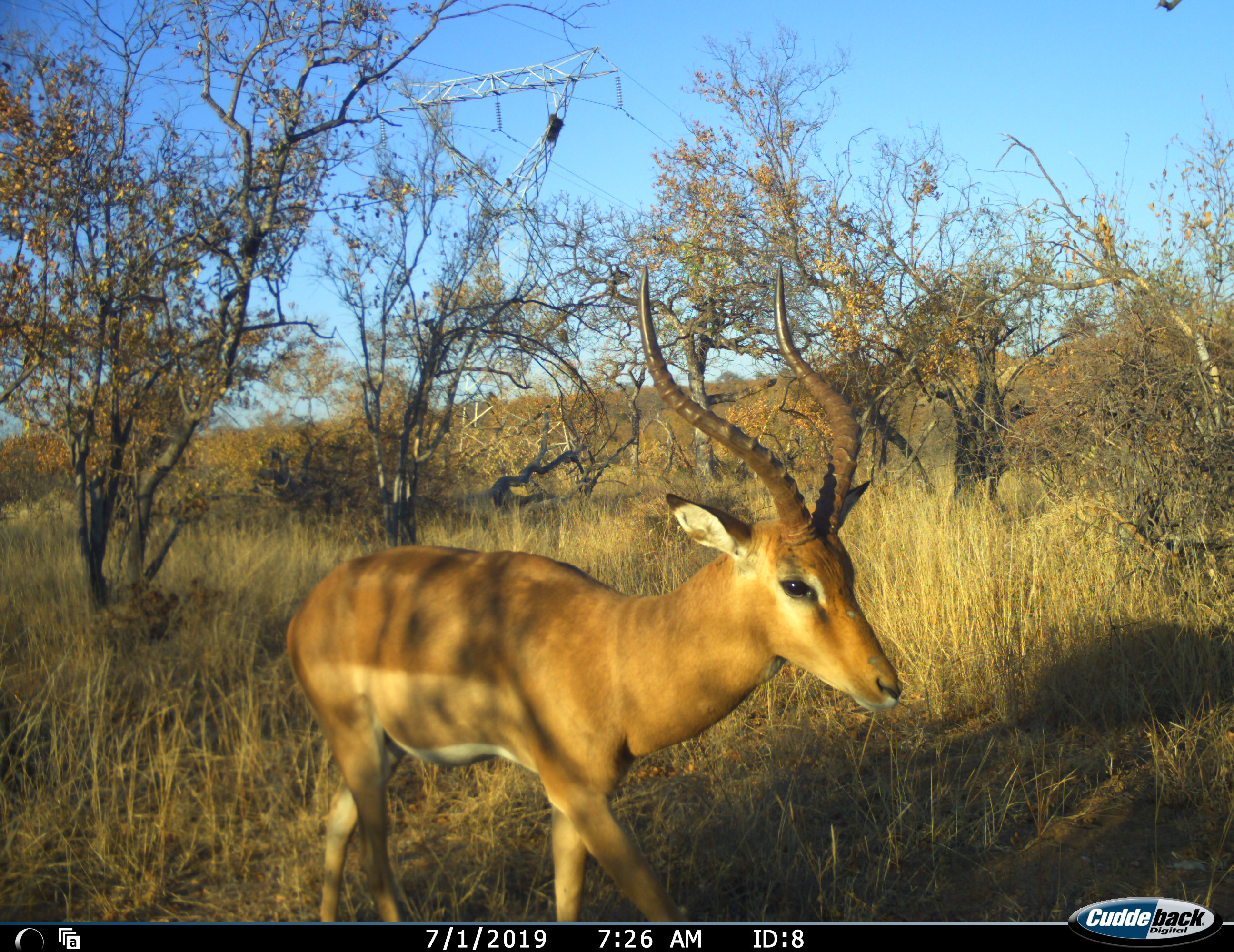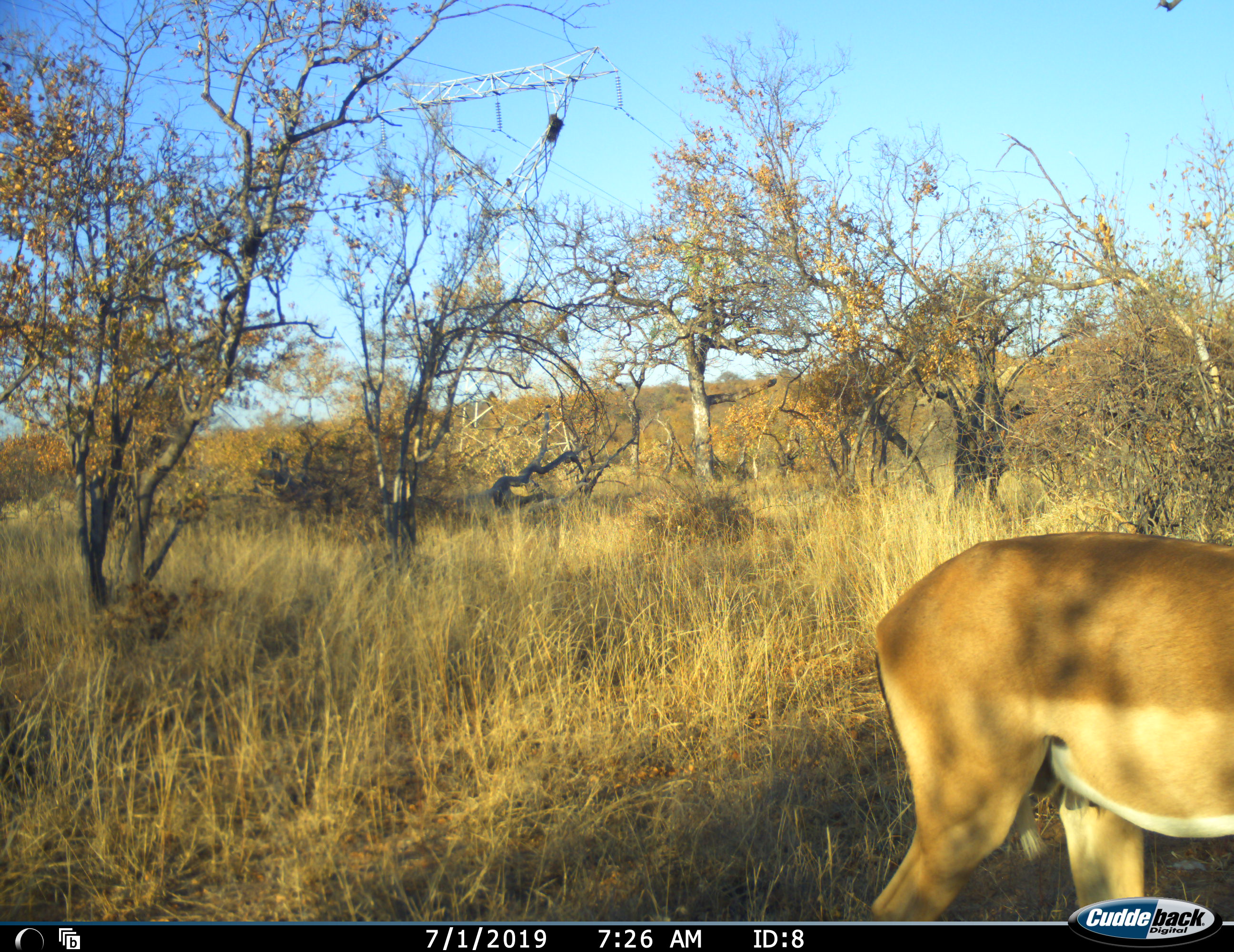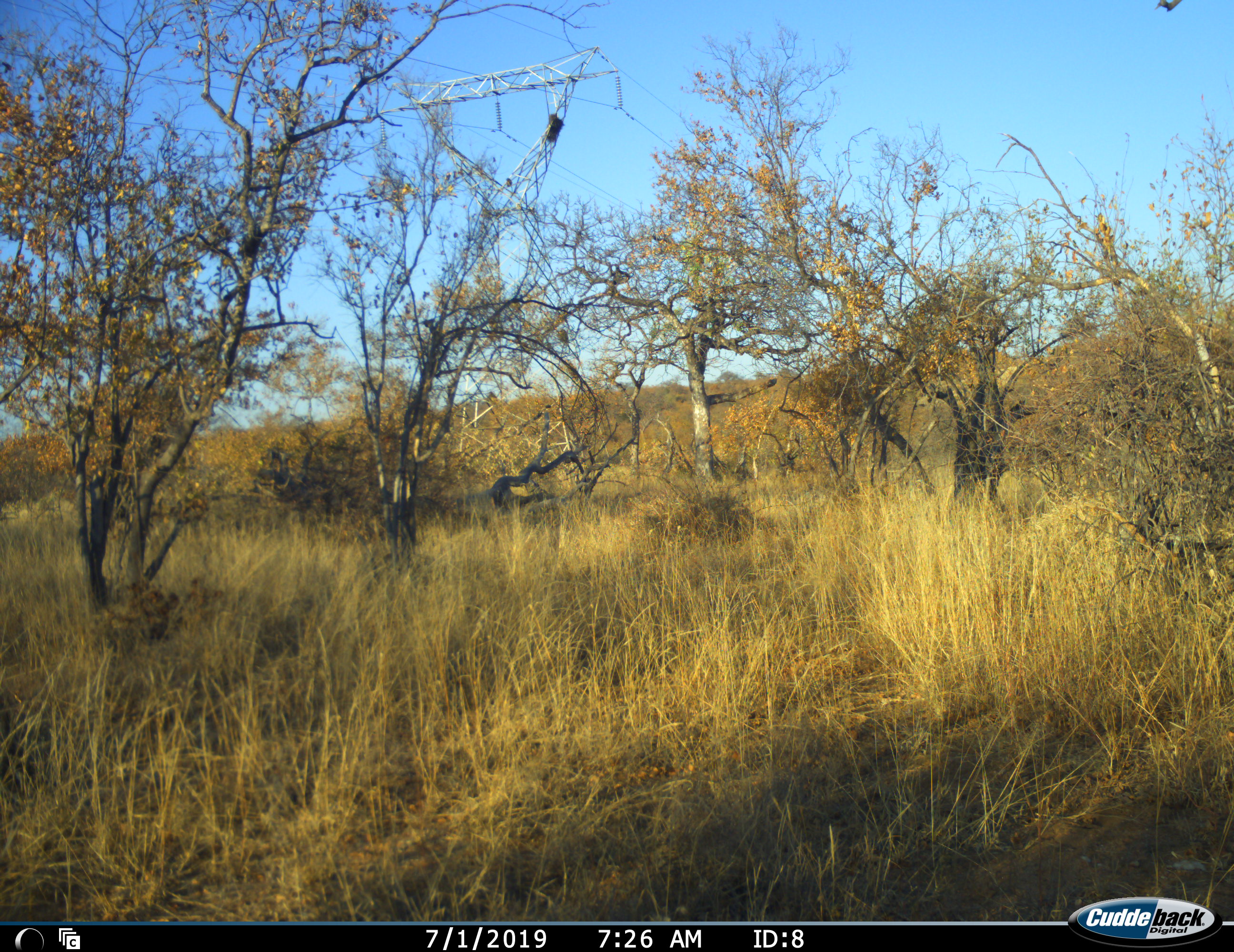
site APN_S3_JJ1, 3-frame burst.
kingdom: Animalia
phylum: Chordata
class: Mammalia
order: Artiodactyla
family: Bovidae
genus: Aepyceros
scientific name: Aepyceros melampus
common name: impala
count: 1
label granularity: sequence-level